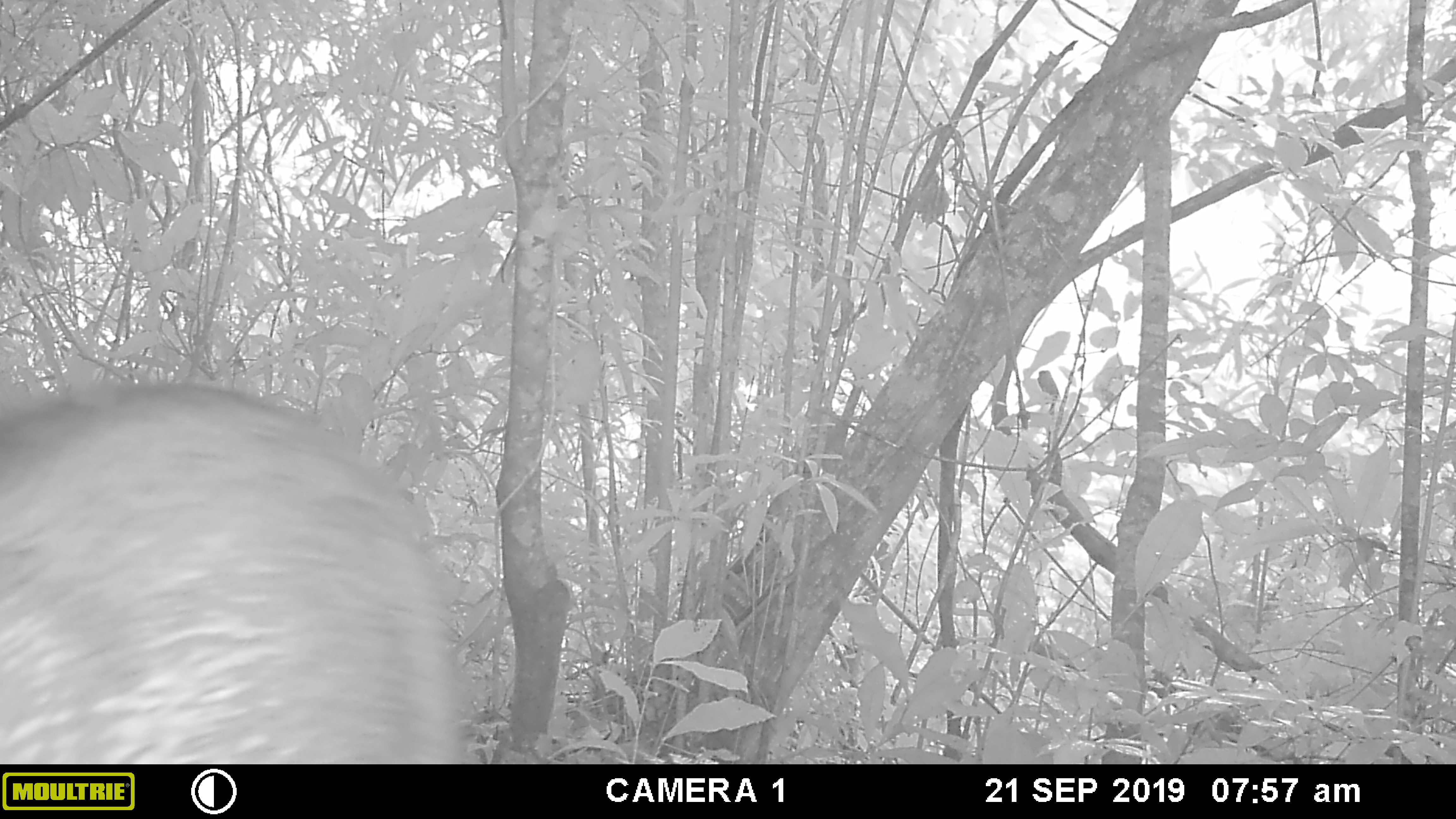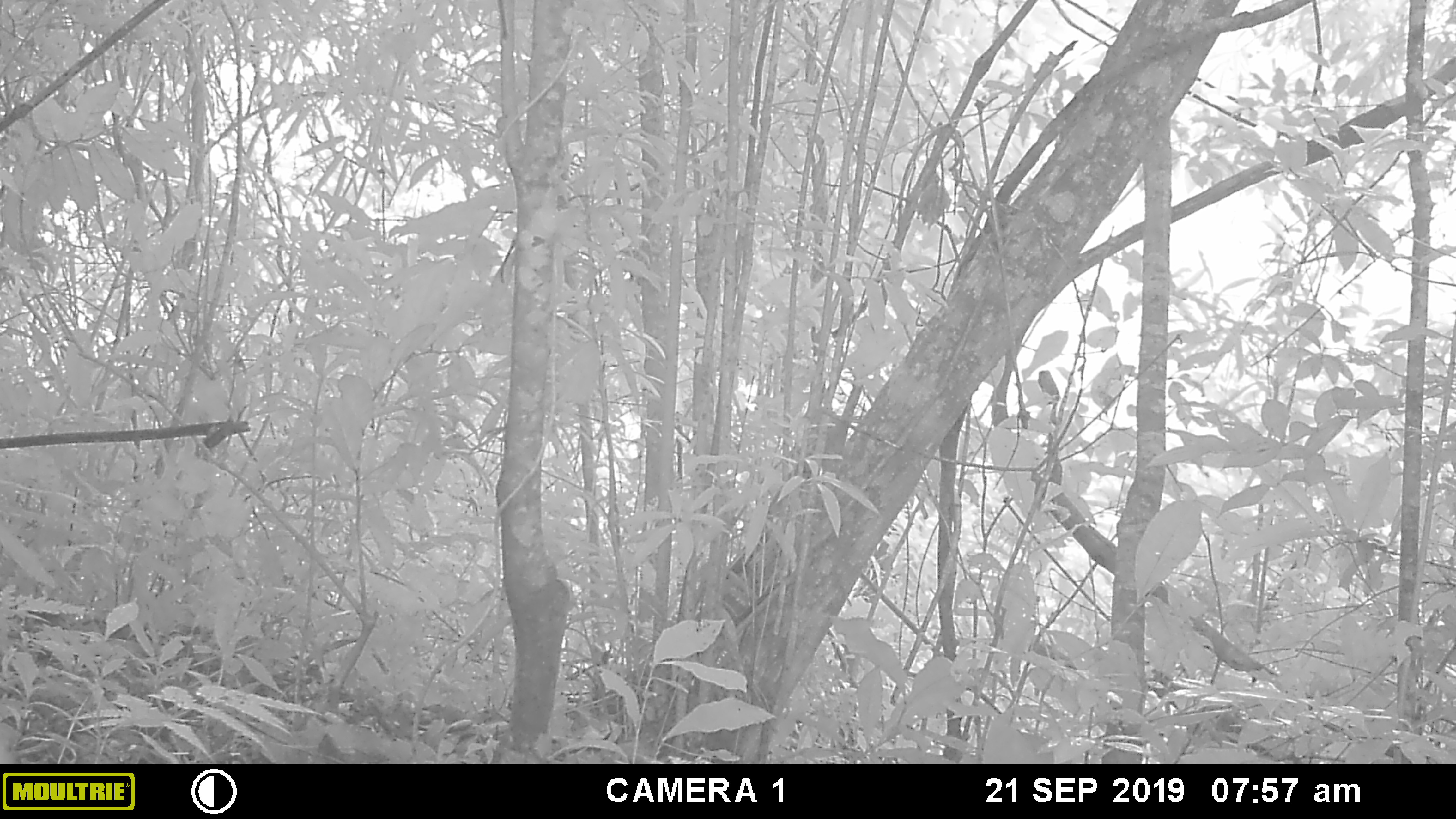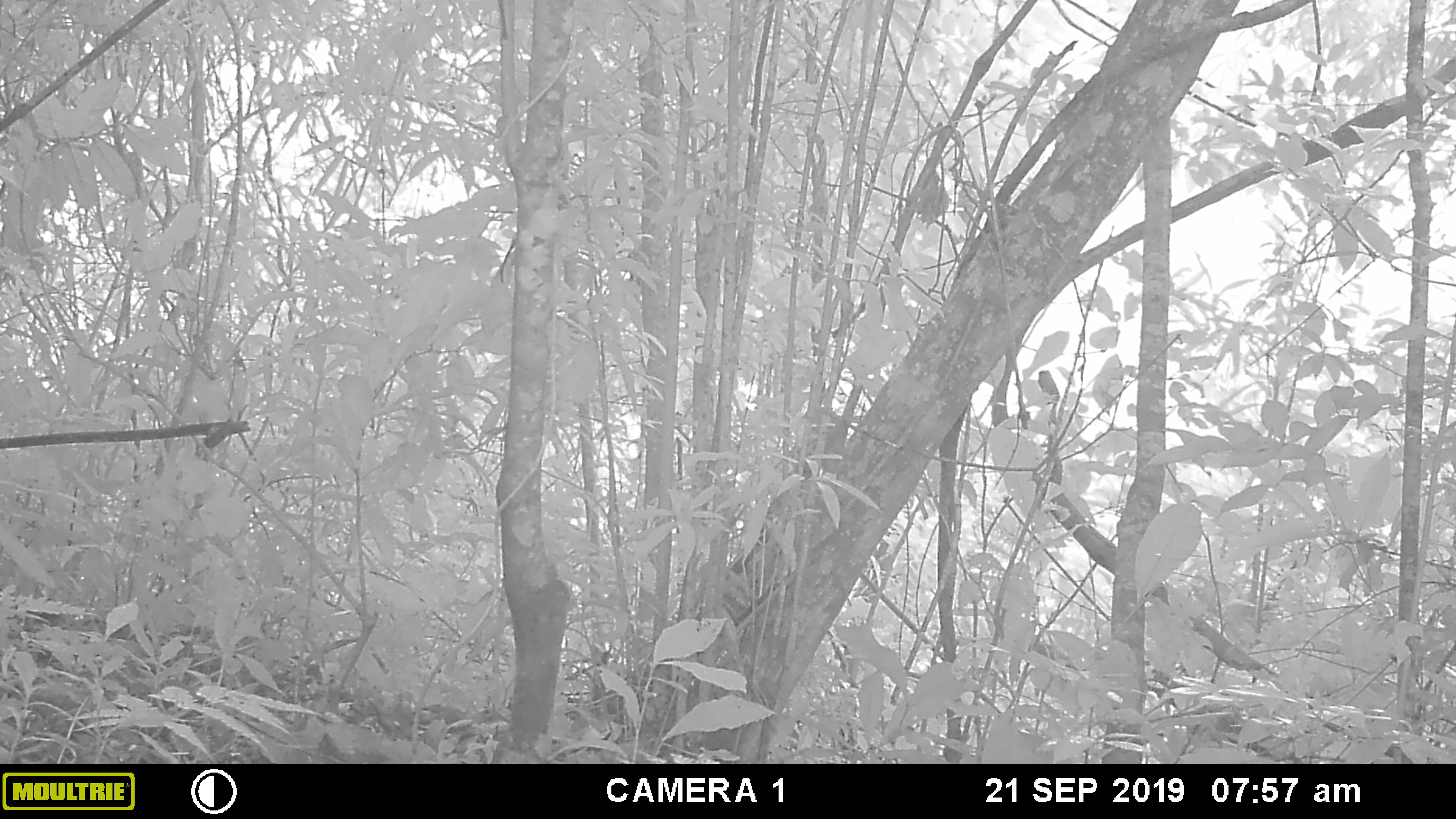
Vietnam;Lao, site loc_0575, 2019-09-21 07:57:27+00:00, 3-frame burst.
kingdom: Animalia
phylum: Chordata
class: Mammalia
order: Artiodactyla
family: Suidae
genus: Sus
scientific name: Sus scrofa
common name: eurasian wild pig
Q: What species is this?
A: Eurasian wild pig (Sus scrofa).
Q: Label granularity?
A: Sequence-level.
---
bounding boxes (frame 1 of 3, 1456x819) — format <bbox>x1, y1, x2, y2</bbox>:
eurasian wild pig: <bbox>0, 378, 472, 764</bbox>